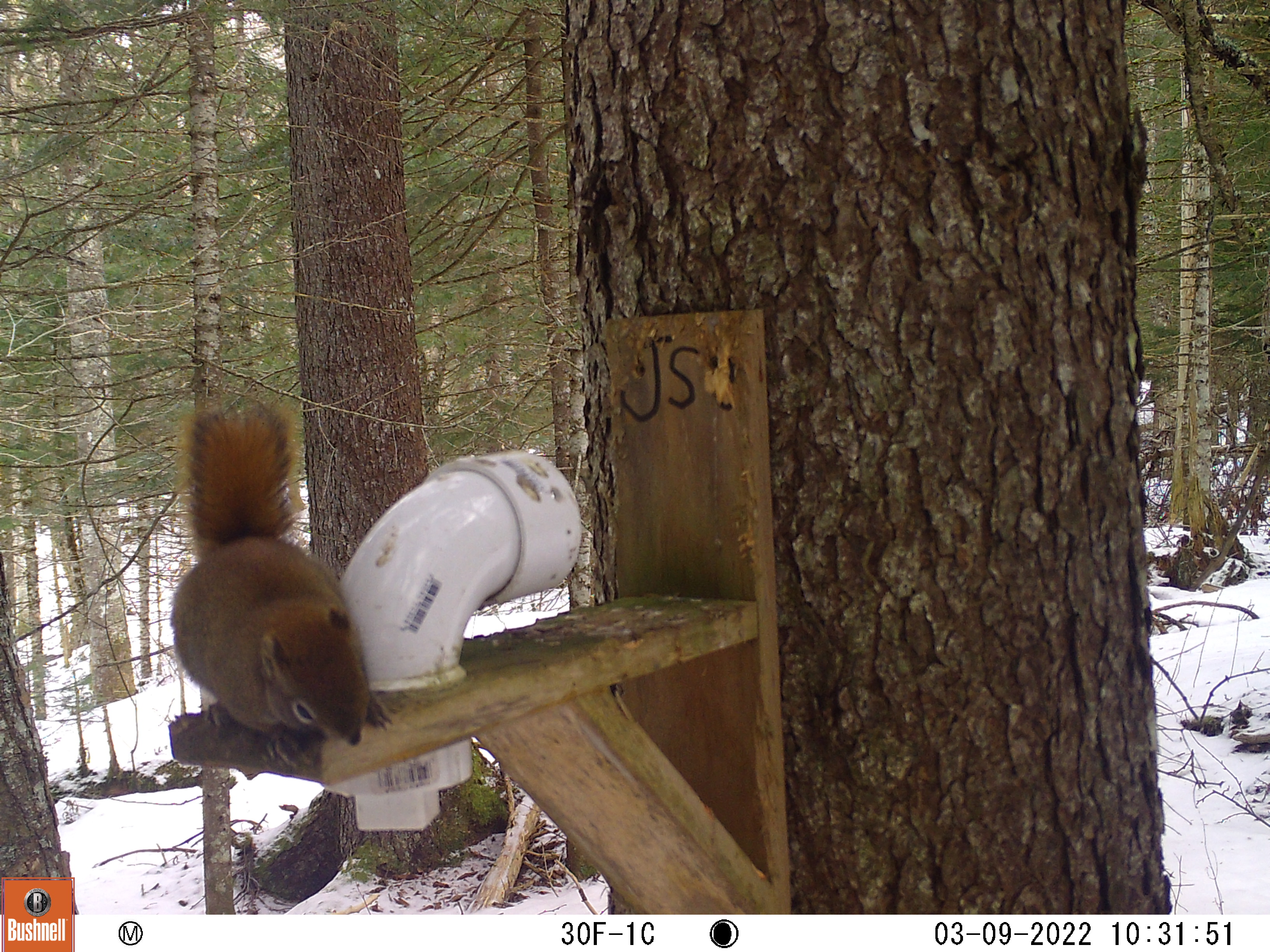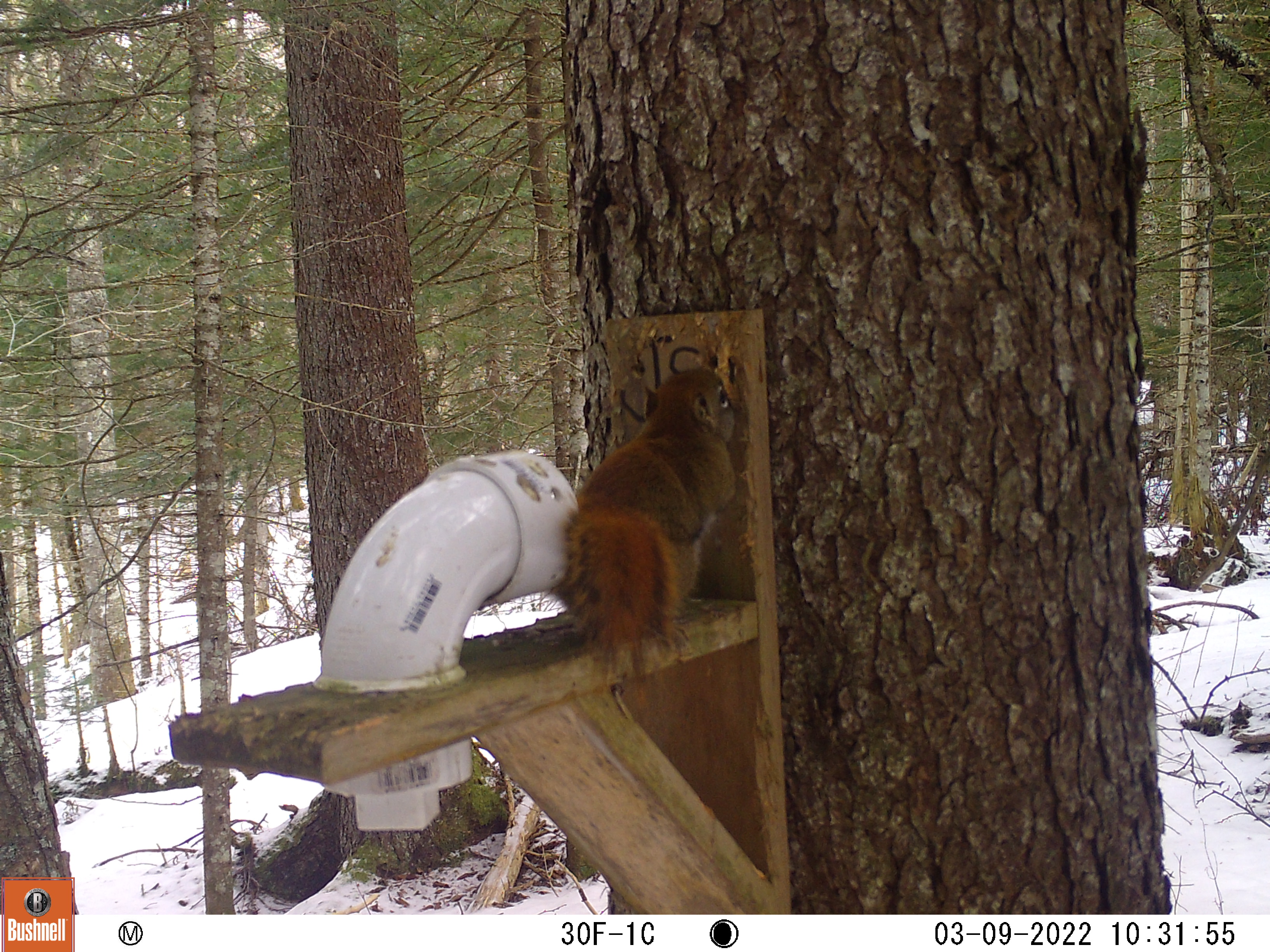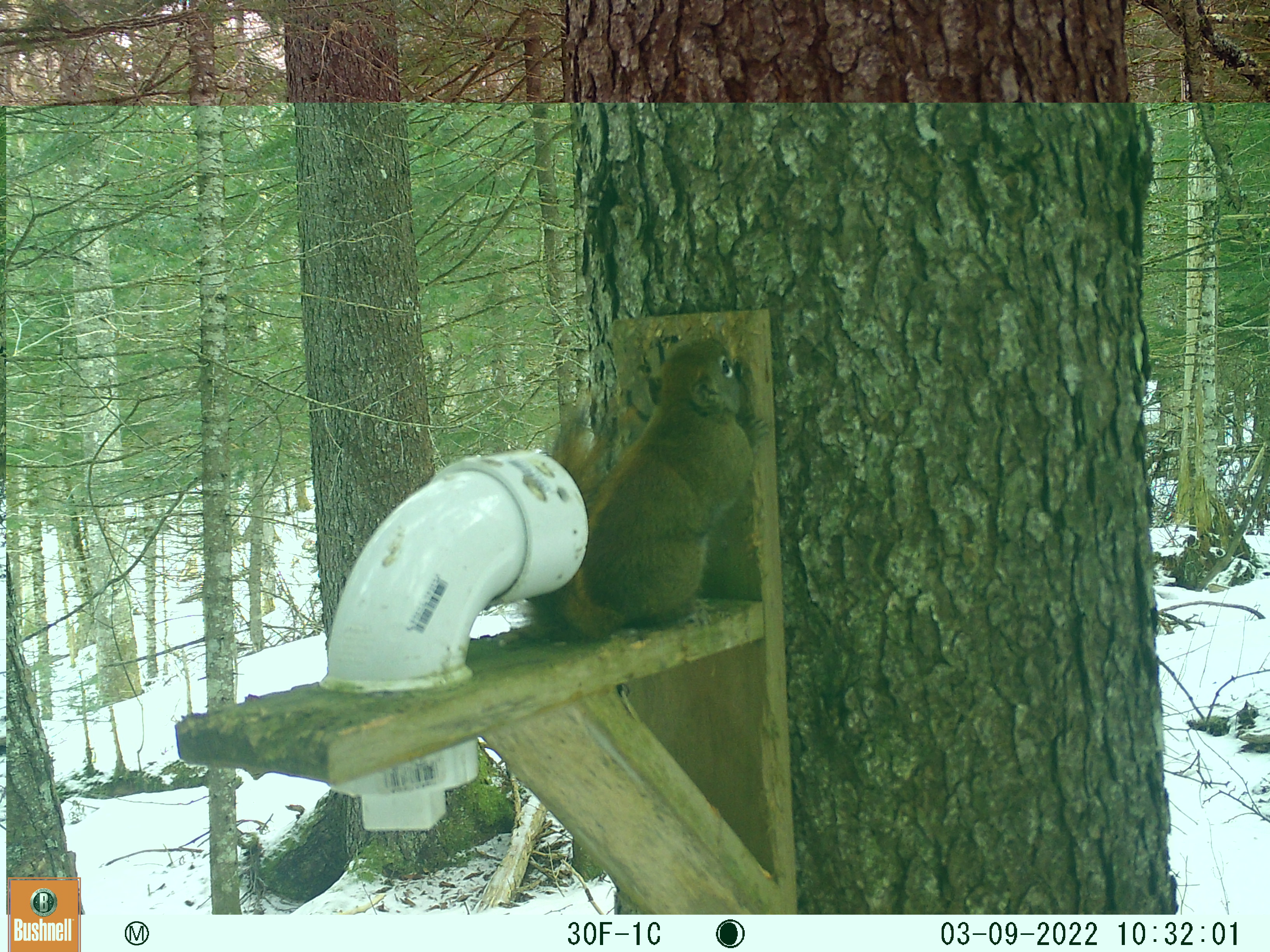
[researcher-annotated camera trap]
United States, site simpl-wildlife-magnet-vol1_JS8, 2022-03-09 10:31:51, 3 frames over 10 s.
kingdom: Animalia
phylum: Chordata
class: Mammalia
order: Rodentia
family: Sciuridae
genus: Tamiasciurus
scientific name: Tamiasciurus hudsonicus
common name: red squirrel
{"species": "red squirrel (Tamiasciurus hudsonicus)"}